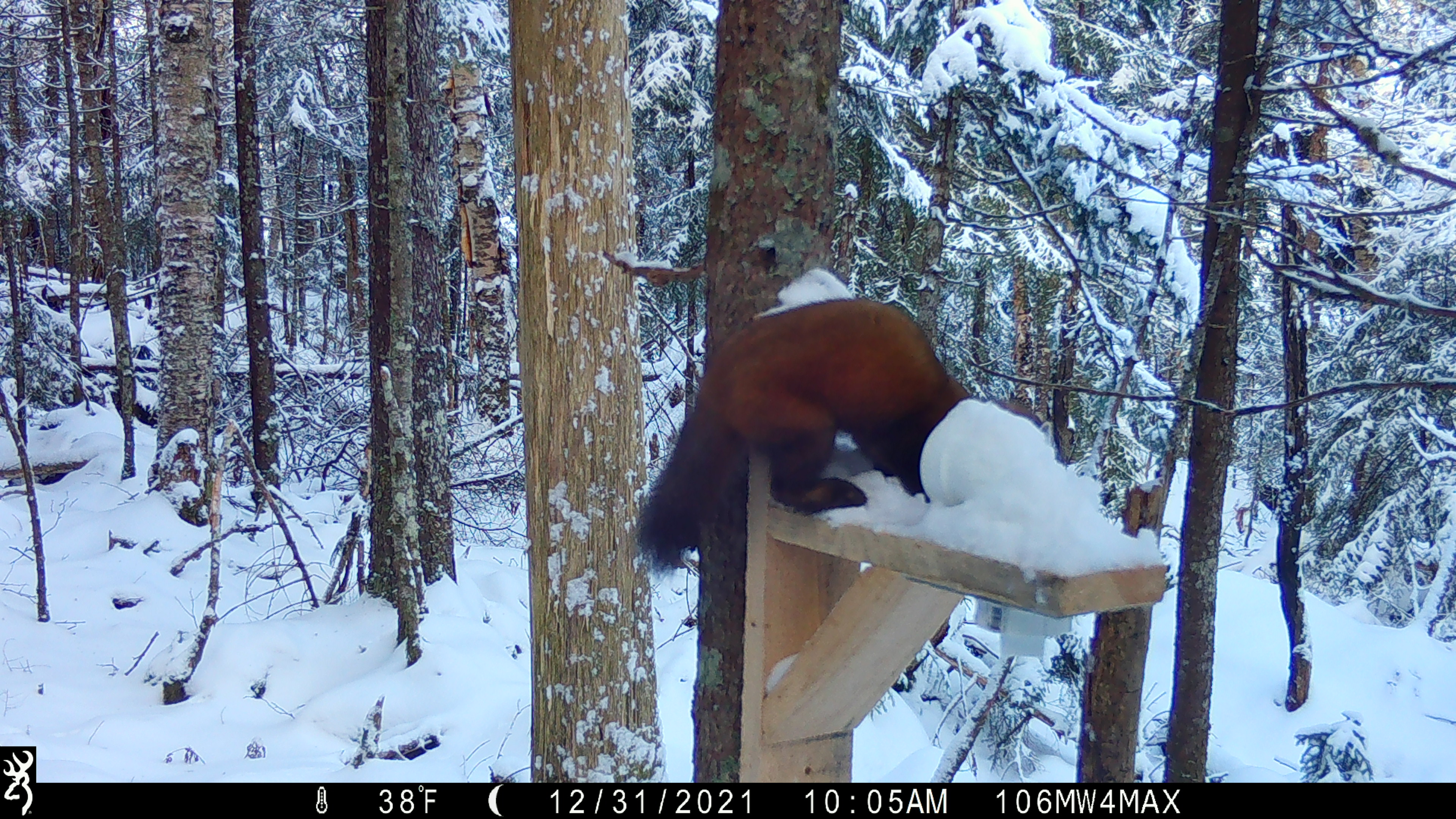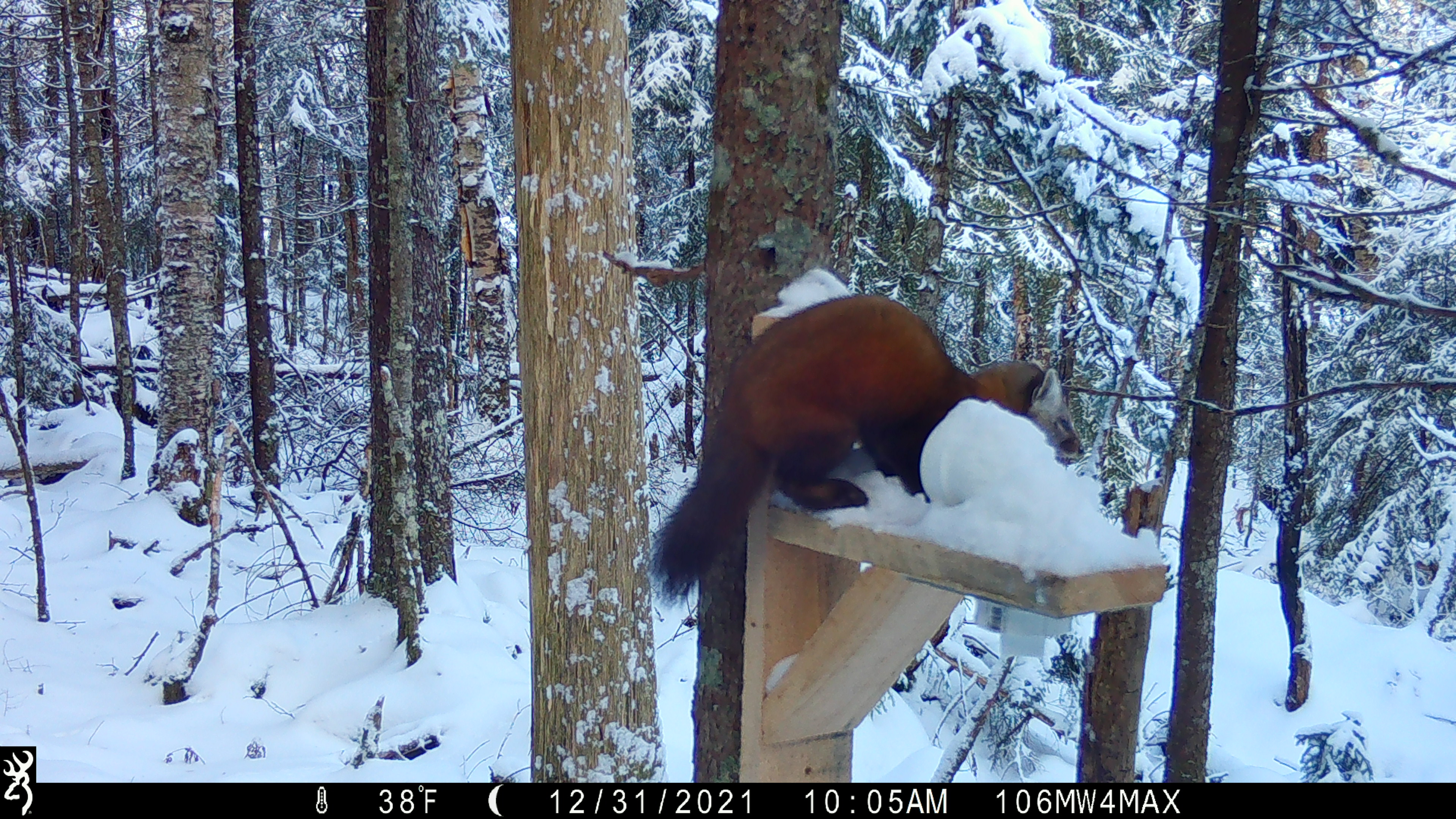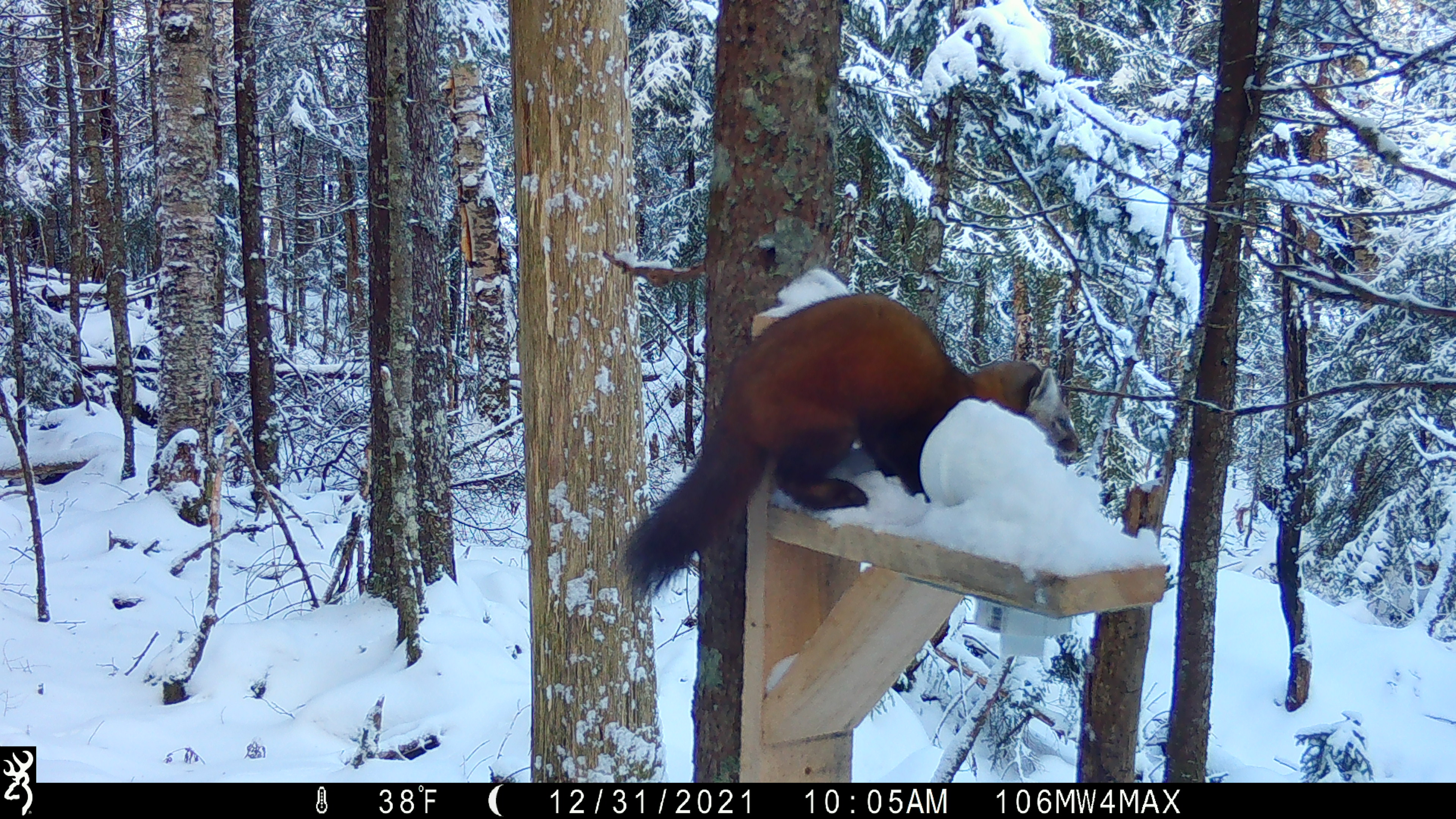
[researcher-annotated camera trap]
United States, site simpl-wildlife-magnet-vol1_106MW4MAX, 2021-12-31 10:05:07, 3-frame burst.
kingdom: Animalia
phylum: Chordata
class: Mammalia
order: Carnivora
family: Mustelidae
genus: Martes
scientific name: Martes americana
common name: american marten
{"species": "american marten (Martes americana)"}